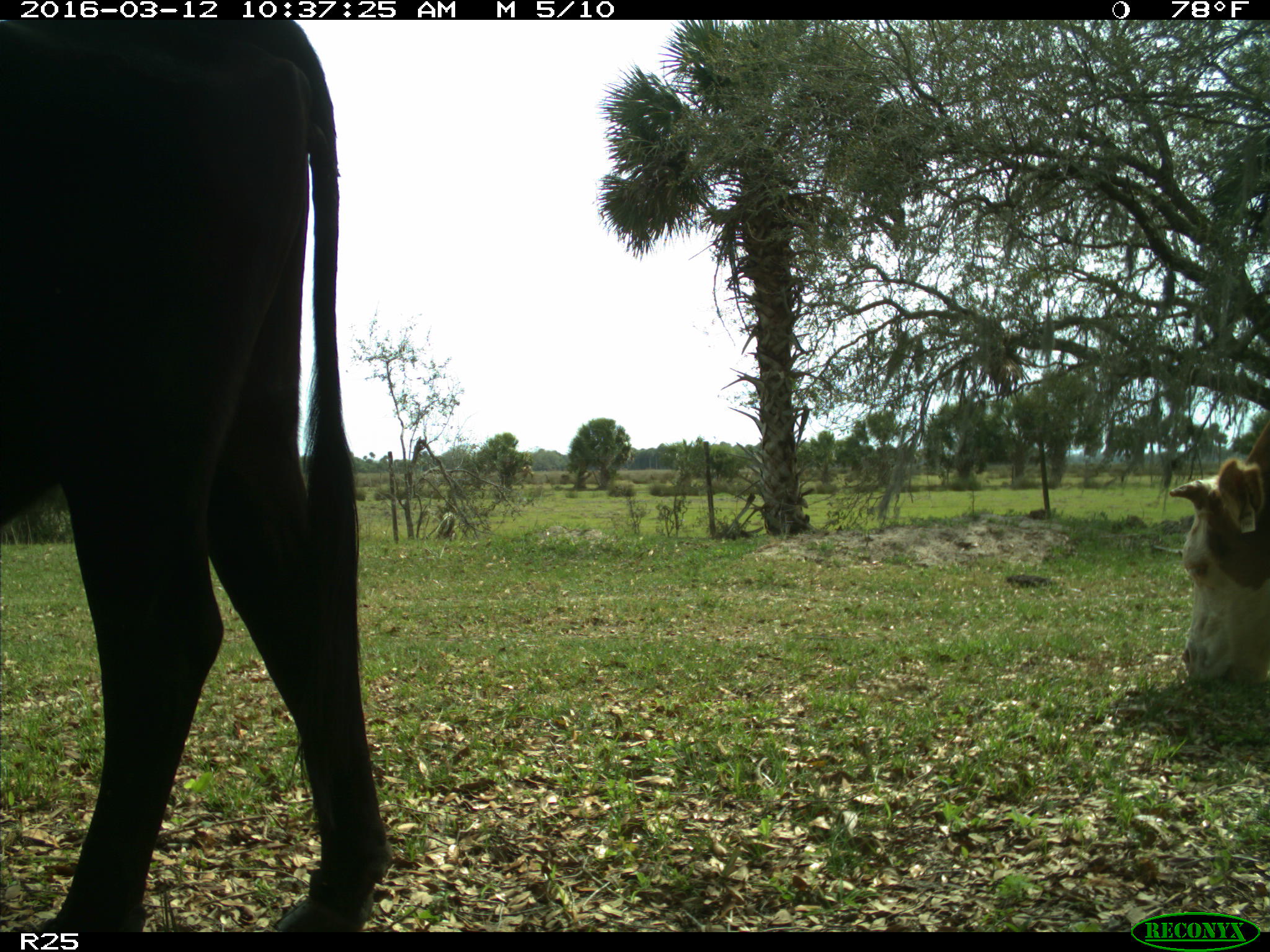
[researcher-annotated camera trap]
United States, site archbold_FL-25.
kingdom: Animalia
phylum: Chordata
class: Mammalia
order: Artiodactyla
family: Bovidae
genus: Bos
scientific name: Bos taurus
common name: domestic cow